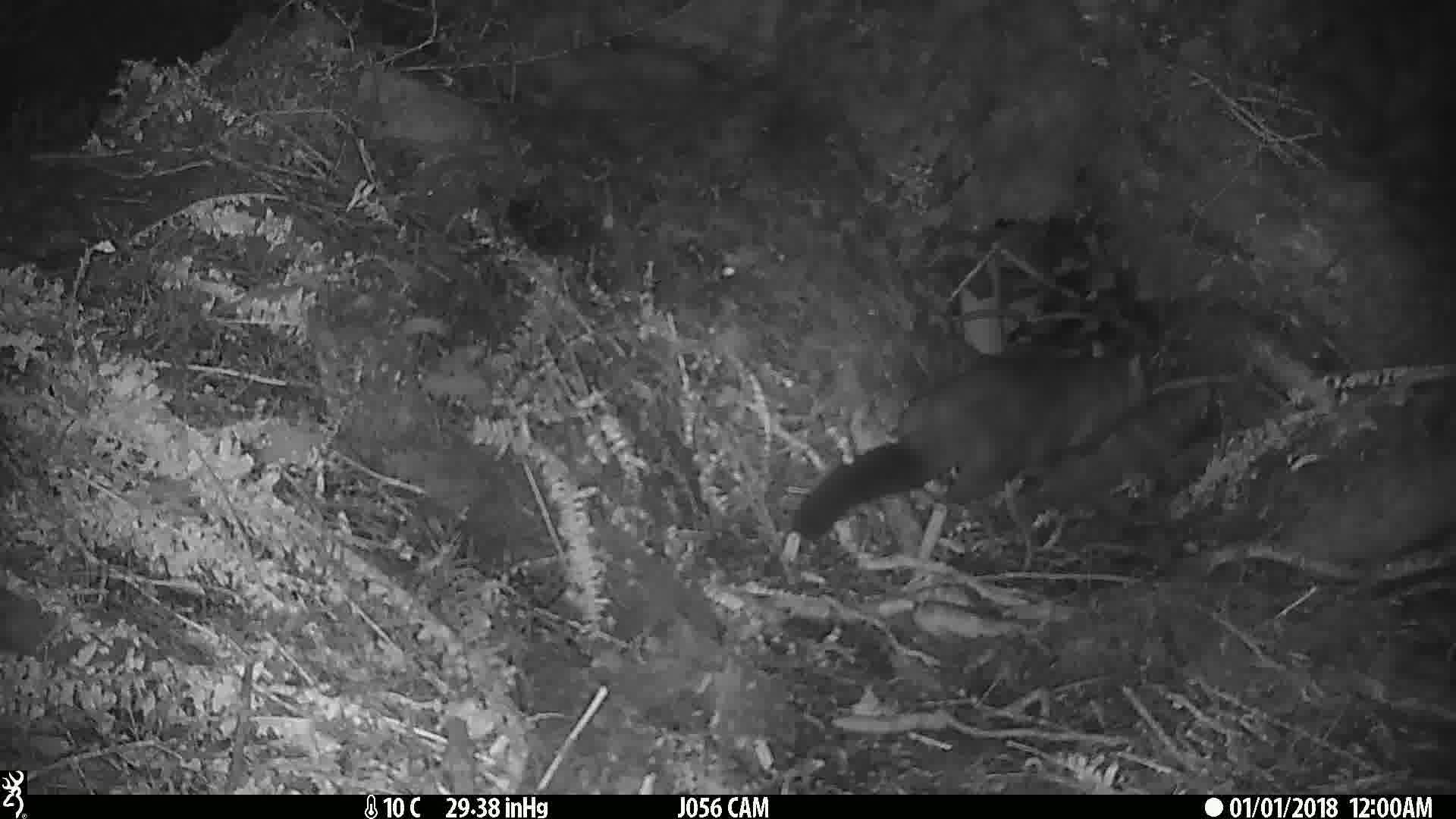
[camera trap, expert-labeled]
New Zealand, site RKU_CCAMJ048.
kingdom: Animalia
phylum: Chordata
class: Mammalia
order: Diprotodontia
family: Phalangeridae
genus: Trichosurus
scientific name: Trichosurus vulpecula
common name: common brushtail possum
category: possum